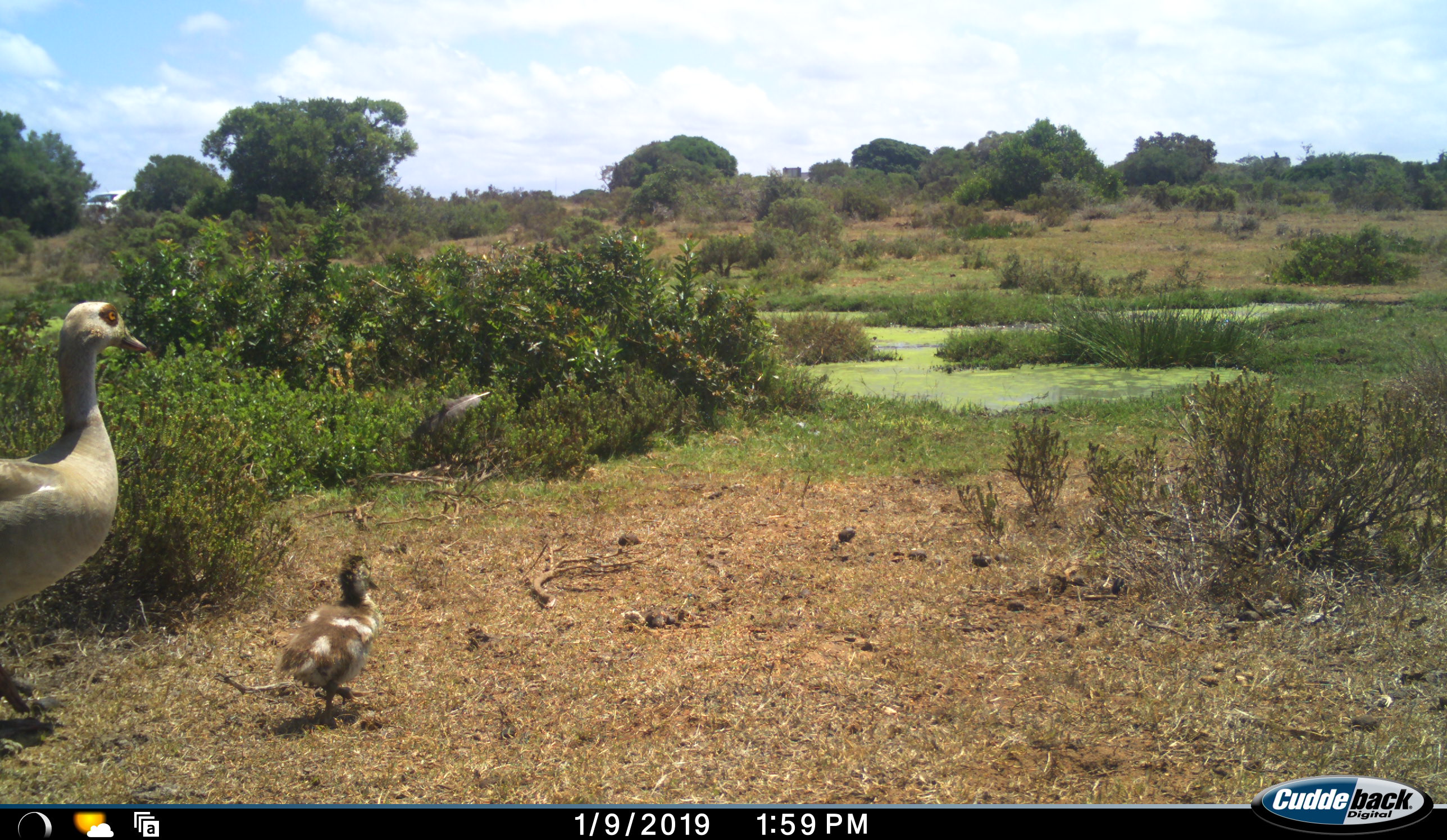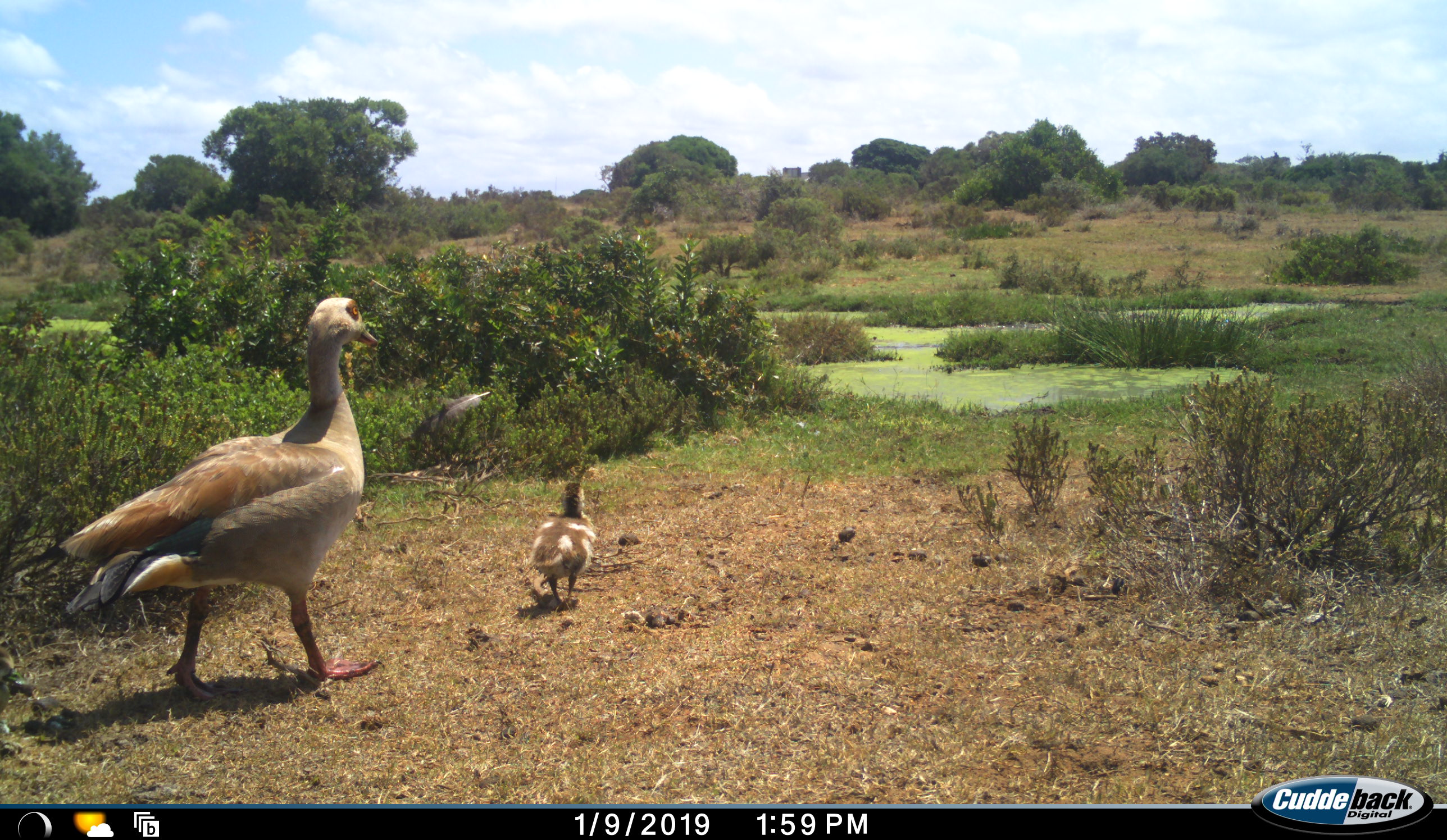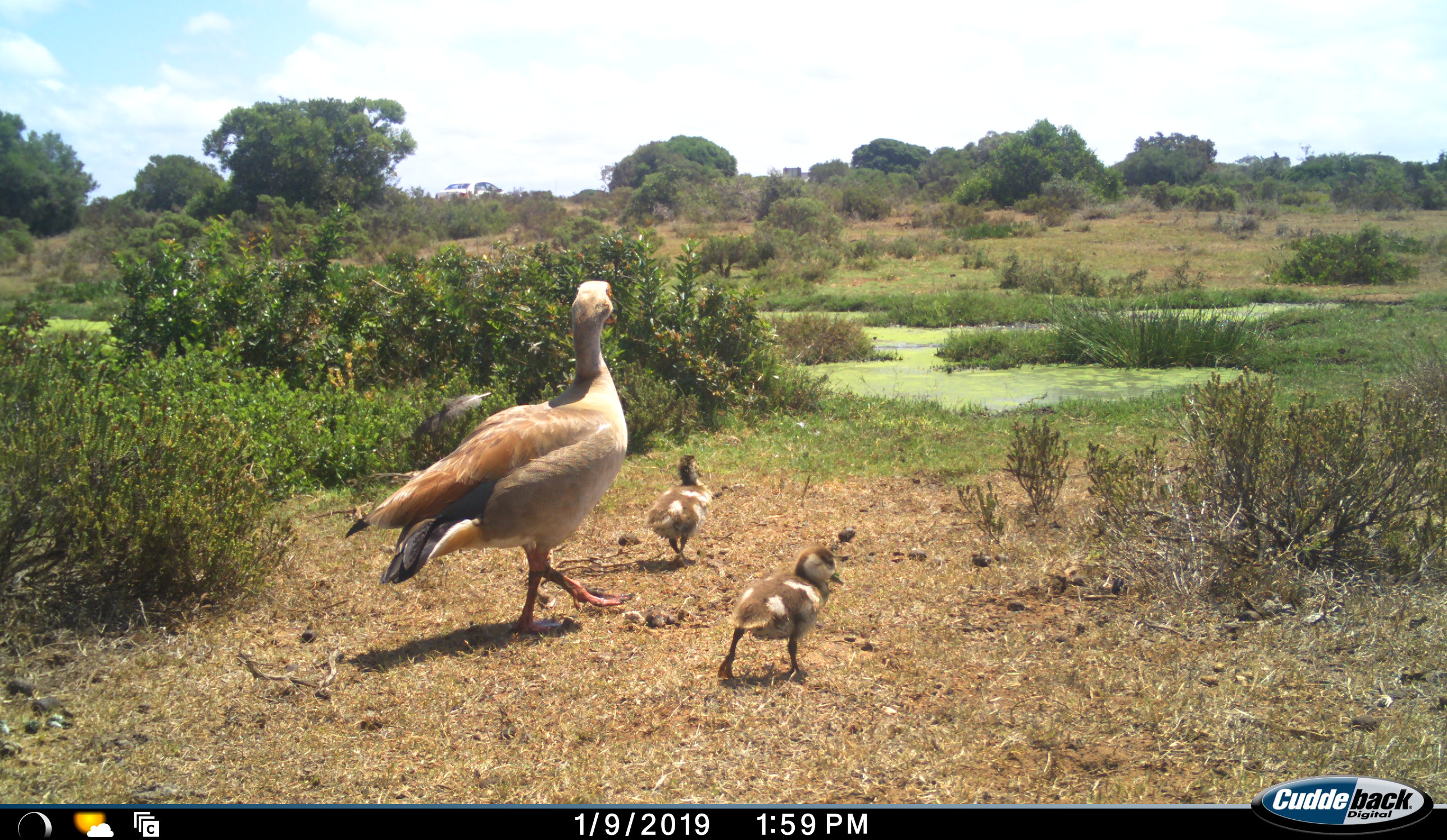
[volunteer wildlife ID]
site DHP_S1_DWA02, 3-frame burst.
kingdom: Animalia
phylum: Chordata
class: Aves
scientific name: Aves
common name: bird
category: birdother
Birdother (bird) (Aves), count 3. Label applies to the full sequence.